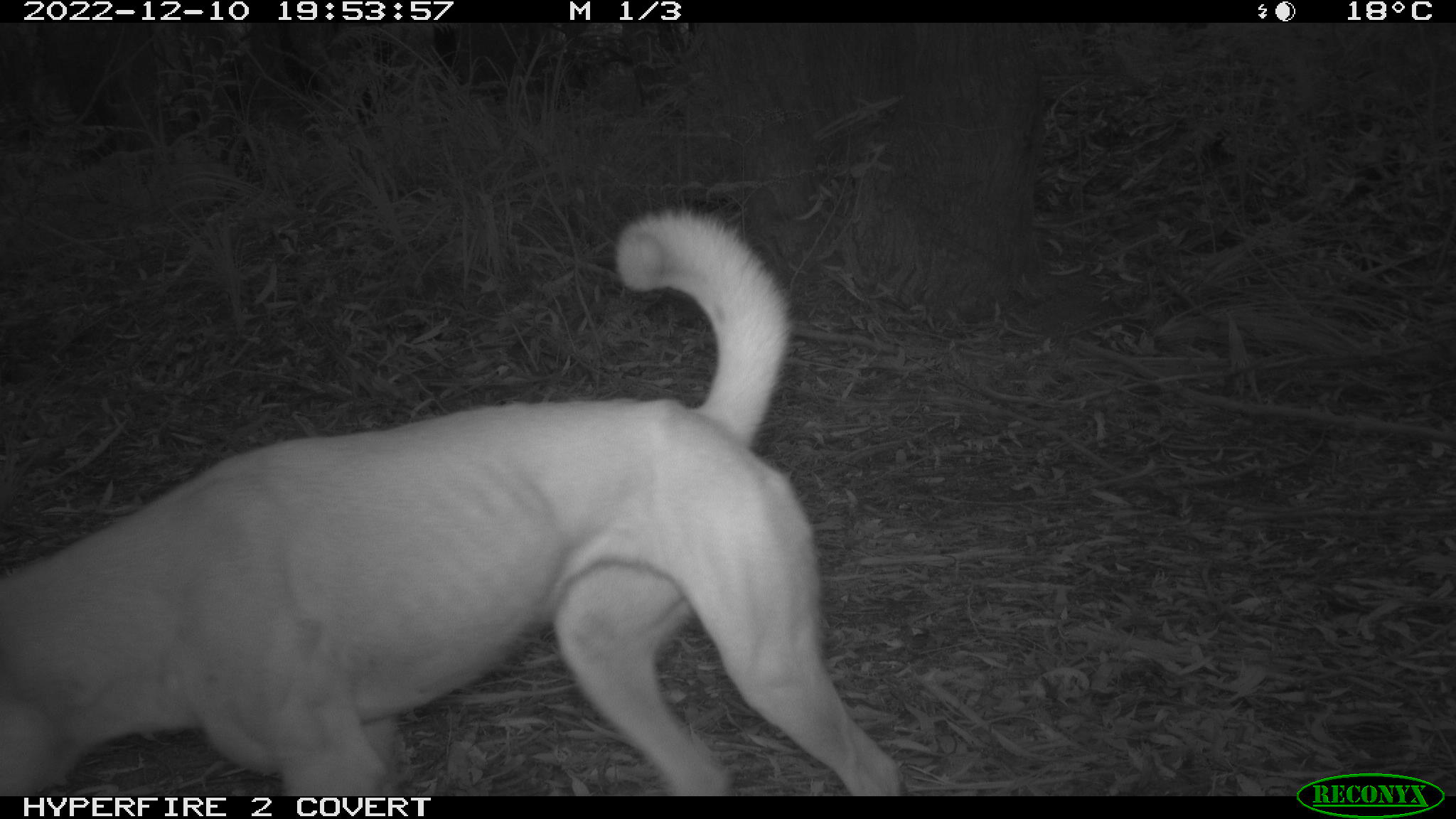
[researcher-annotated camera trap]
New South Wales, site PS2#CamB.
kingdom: Animalia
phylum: Chordata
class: Mammalia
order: Carnivora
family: Canidae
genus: Canis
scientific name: Canis familiaris dingo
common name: dingo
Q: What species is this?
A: Dingo (Canis familiaris dingo).